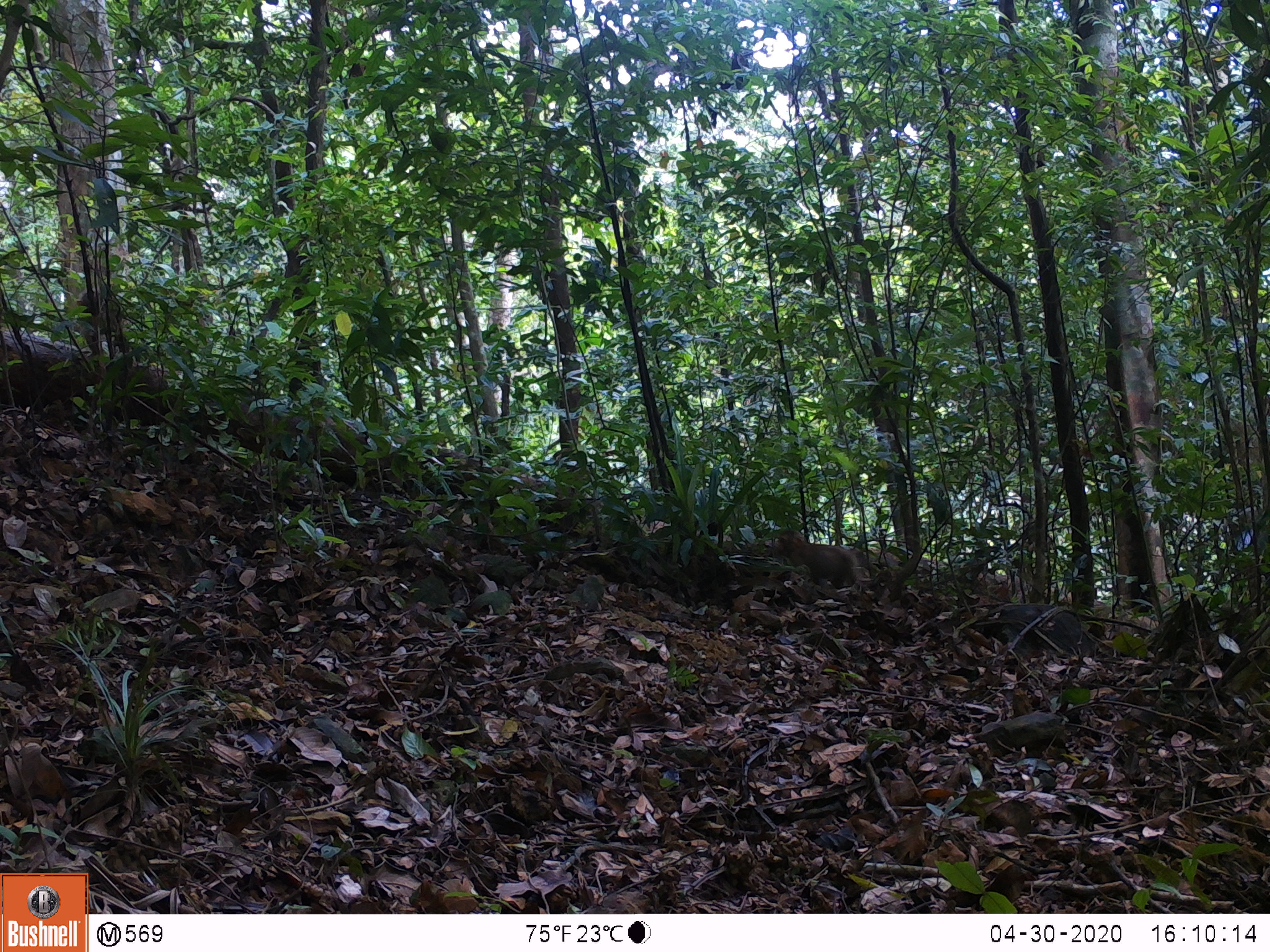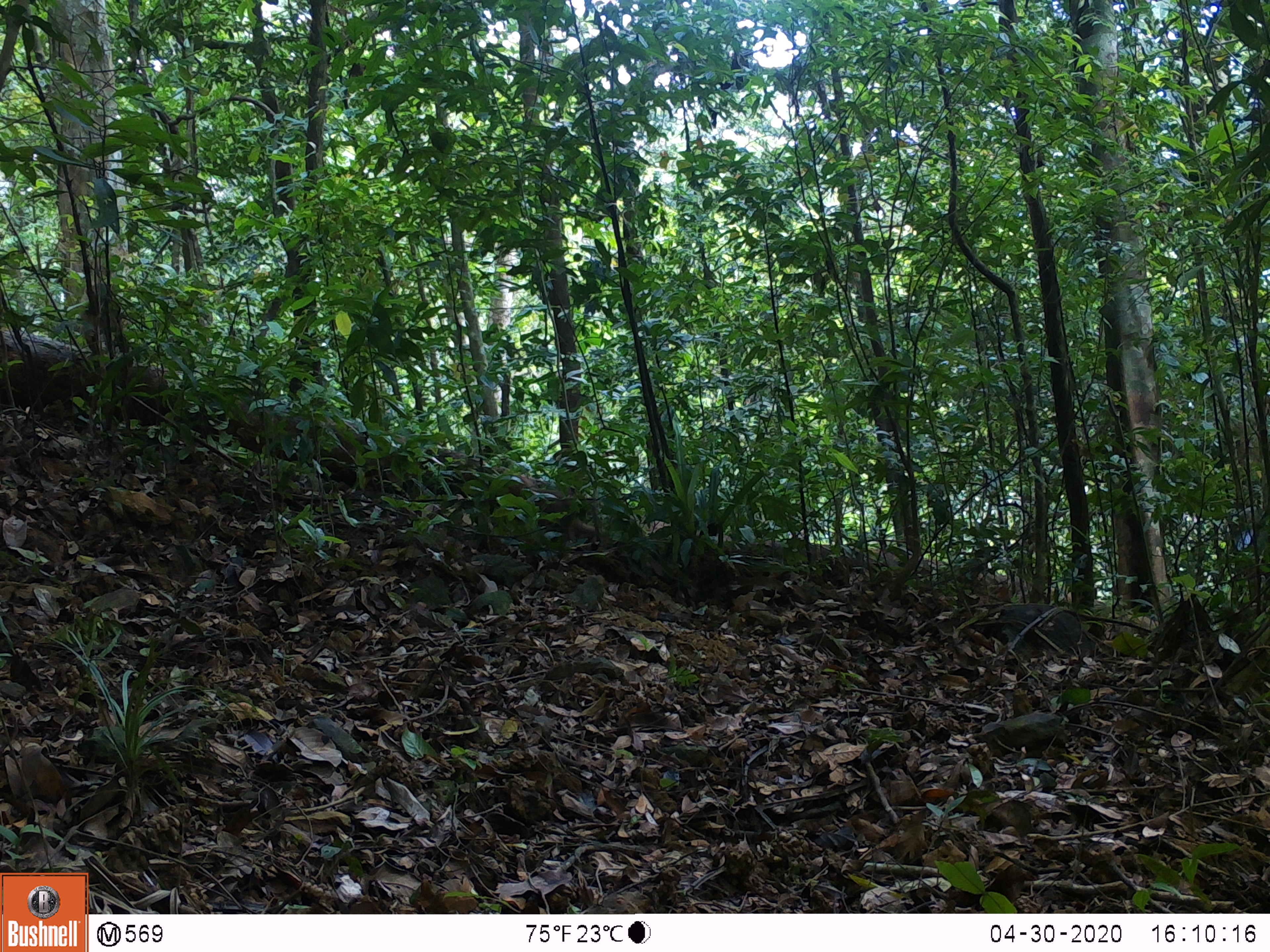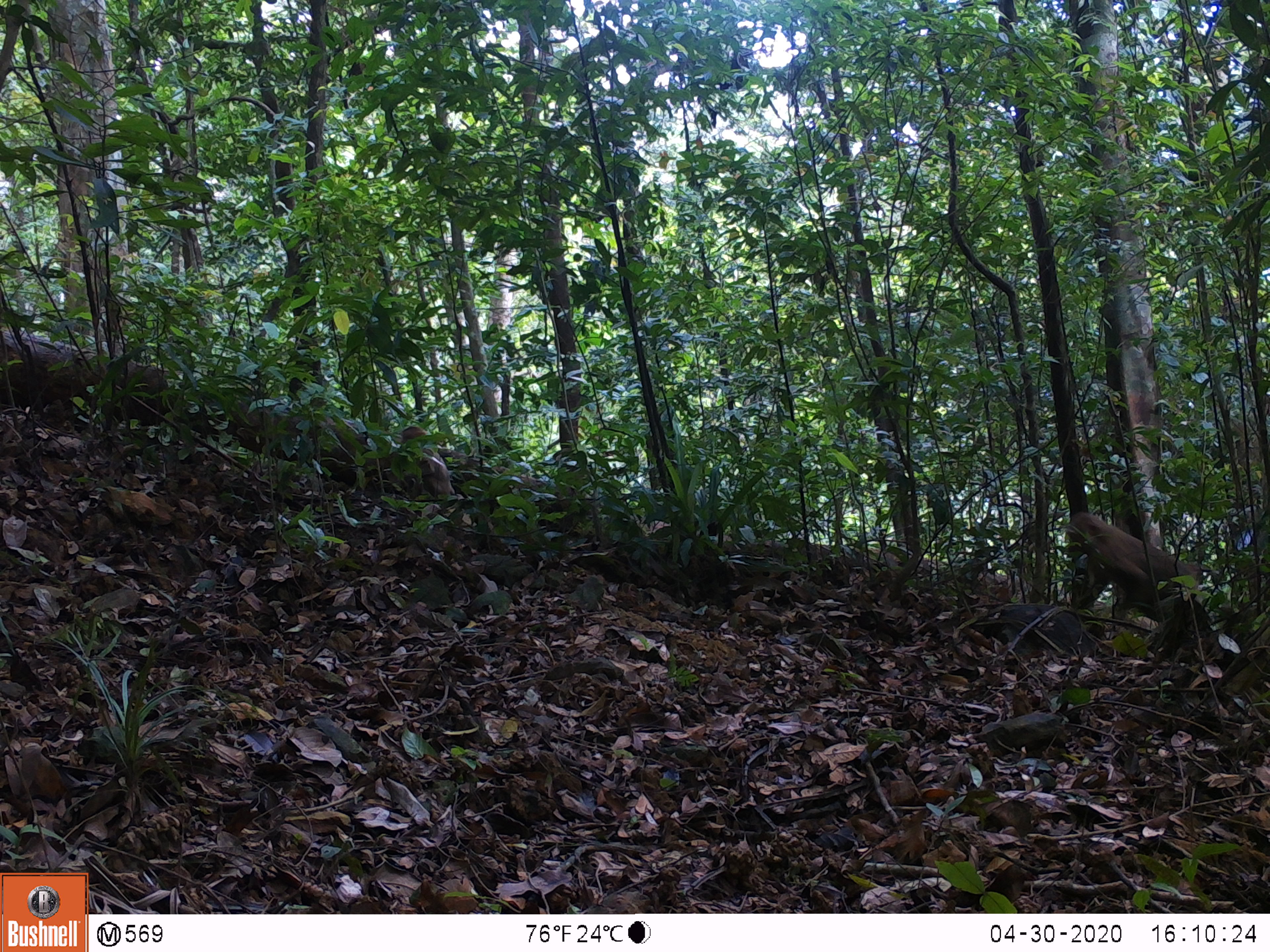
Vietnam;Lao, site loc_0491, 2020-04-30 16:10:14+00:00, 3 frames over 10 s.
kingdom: Animalia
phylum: Chordata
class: Mammalia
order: Primates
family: Cercopithecidae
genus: Macaca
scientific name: Macaca nemestrina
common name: pig-tailed macaque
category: pig tailed macaque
Pig tailed macaque (pig-tailed macaque) (Macaca nemestrina). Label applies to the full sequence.